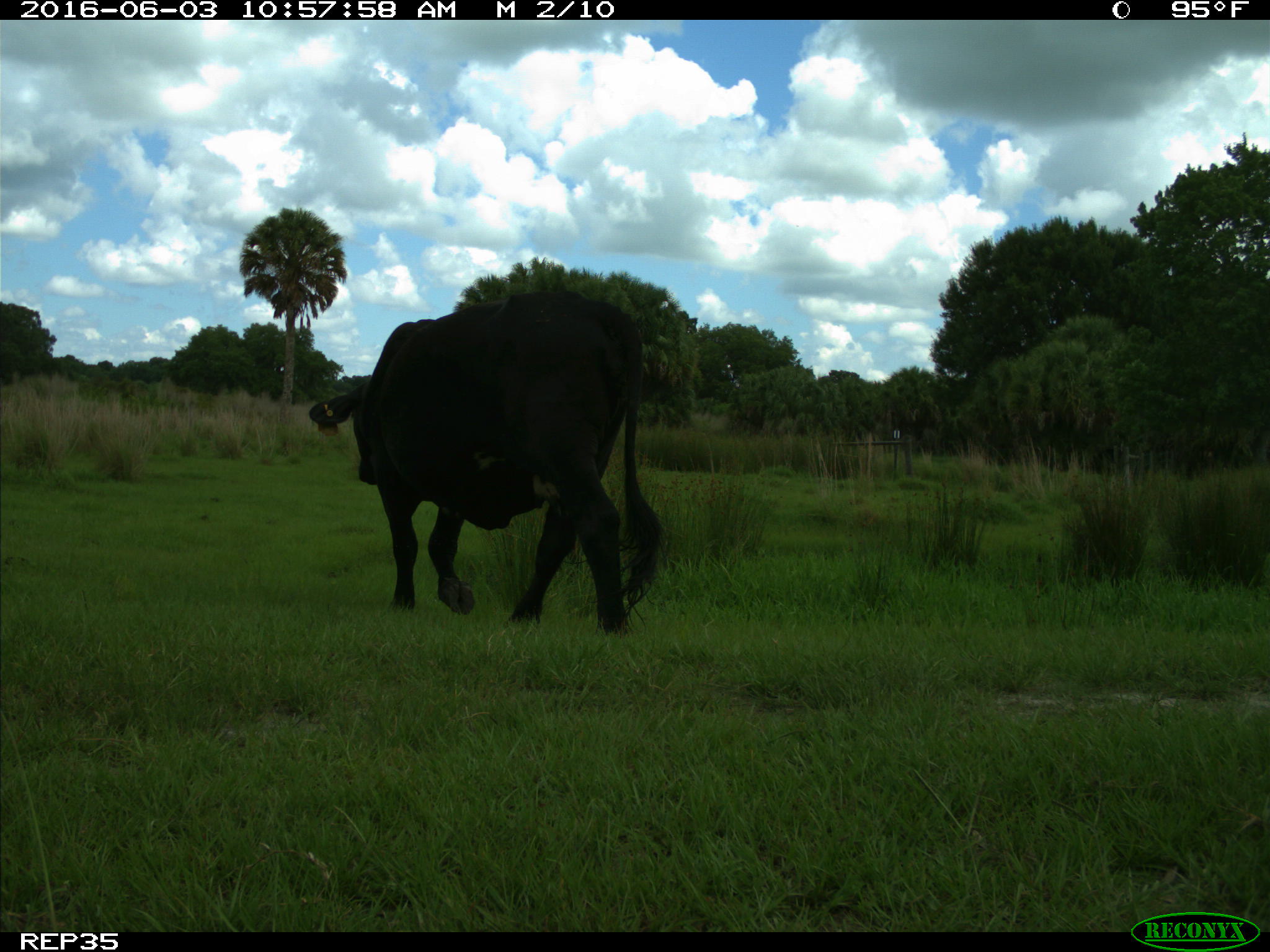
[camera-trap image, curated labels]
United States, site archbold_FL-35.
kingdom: Animalia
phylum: Chordata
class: Mammalia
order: Artiodactyla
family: Bovidae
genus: Bos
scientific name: Bos taurus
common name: domestic cow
Bos taurus (domestic cow).